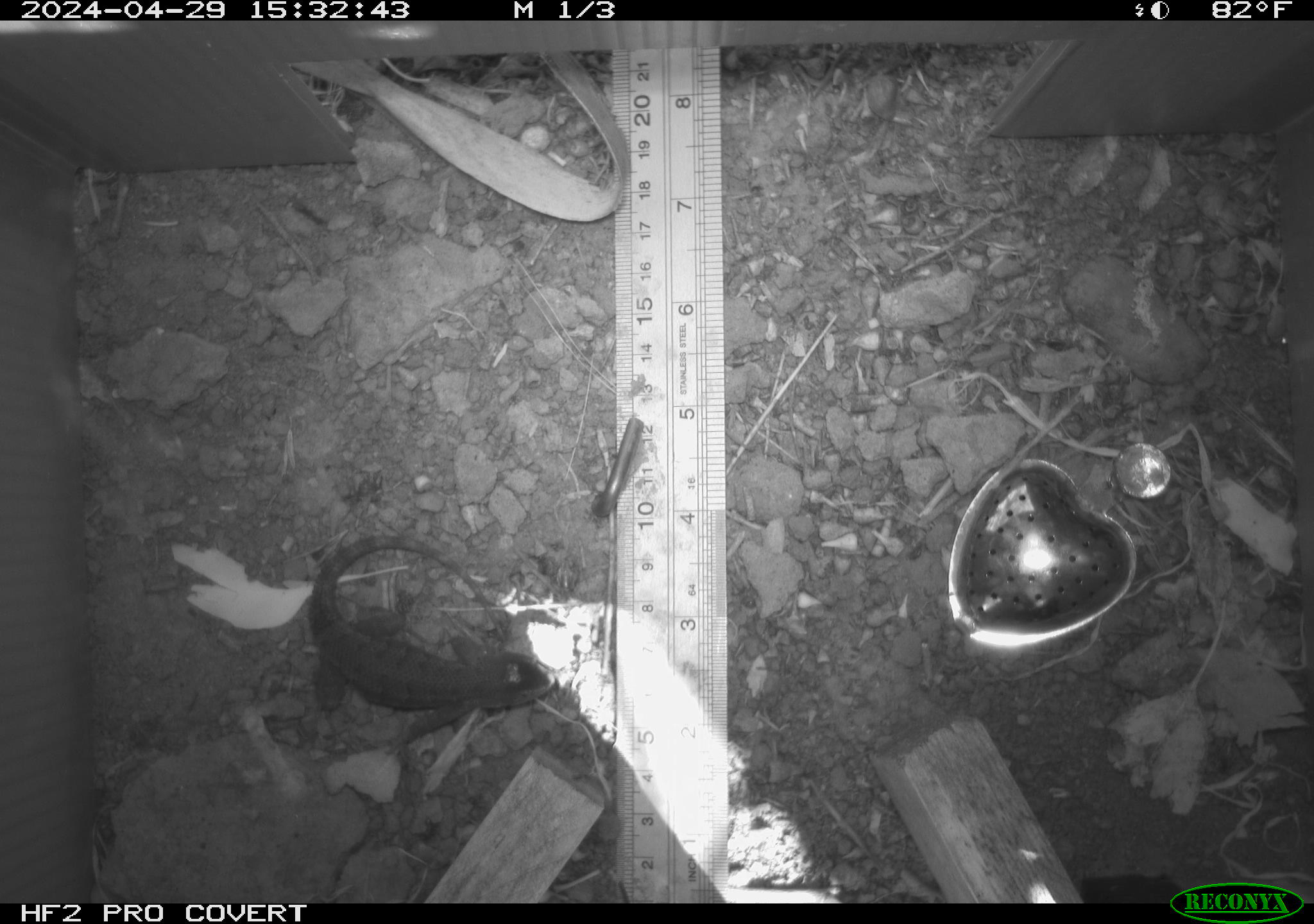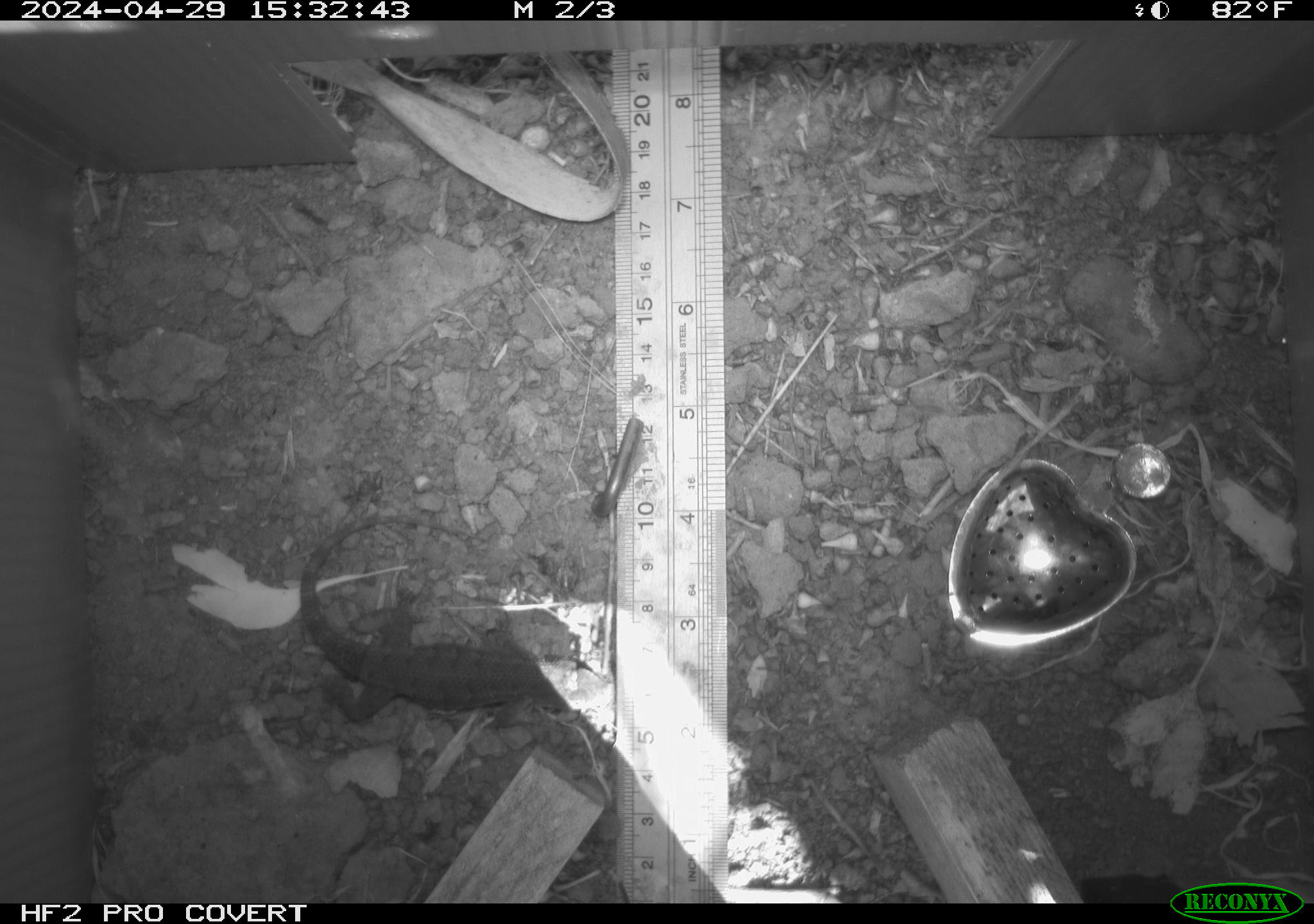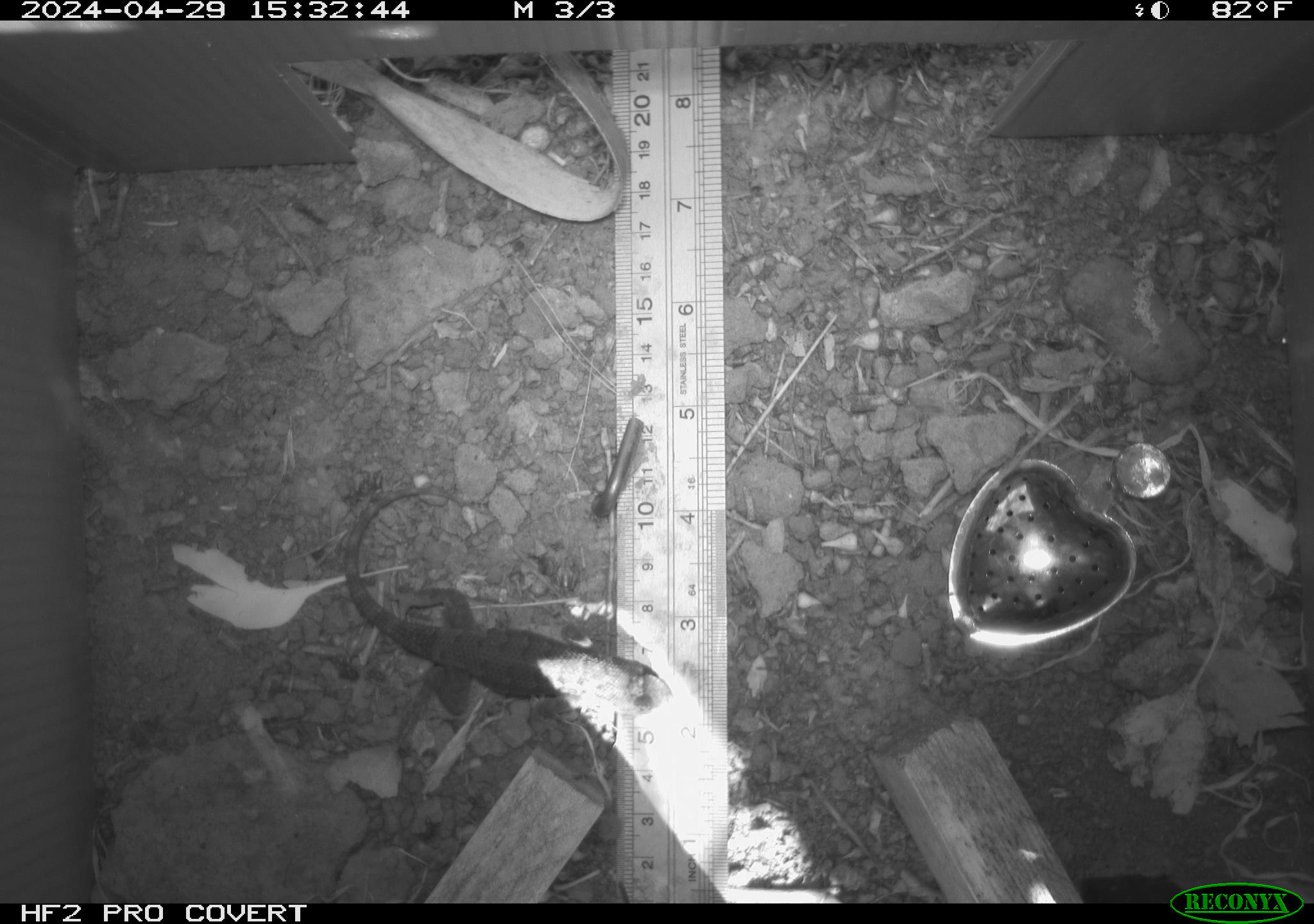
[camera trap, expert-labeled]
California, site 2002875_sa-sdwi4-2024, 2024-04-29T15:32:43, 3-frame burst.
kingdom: Animalia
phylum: Chordata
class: Reptilia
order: Squamata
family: Phrynosomatidae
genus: Sceloporus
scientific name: Sceloporus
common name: spiny lizards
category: sceloporus species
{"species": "sceloporus species (spiny lizards) (Sceloporus)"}